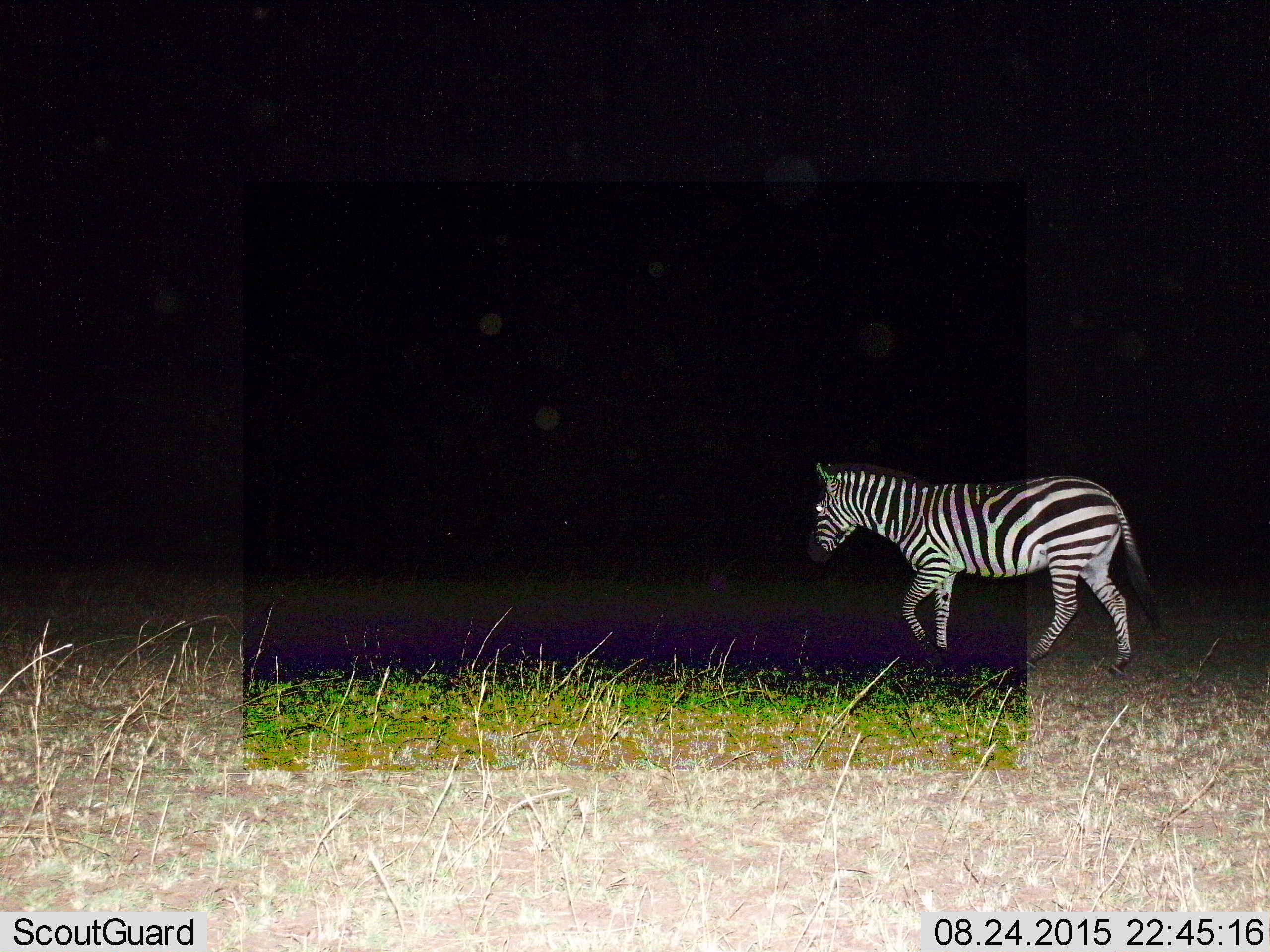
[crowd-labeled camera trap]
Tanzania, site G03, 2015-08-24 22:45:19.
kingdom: Animalia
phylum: Chordata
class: Mammalia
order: Perissodactyla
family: Equidae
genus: Equus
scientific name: Equus quagga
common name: plains zebra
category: zebra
Zebra (plains zebra) (Equus quagga), count 1. Behavior (volunteer vote fractions): standing 5%, resting 0%, moving 100%, interacting 0%. Young present (vote fraction): 0%. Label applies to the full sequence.